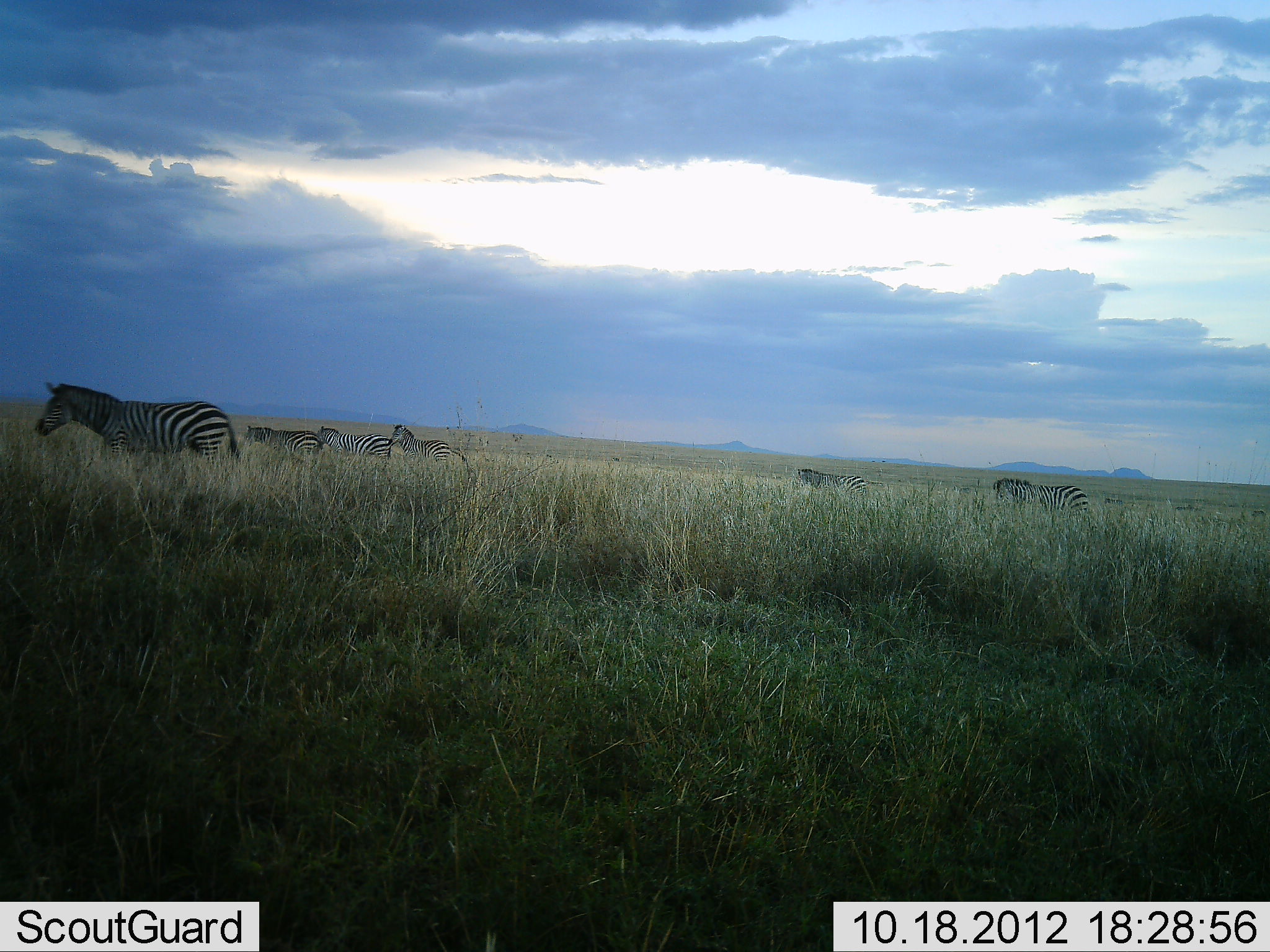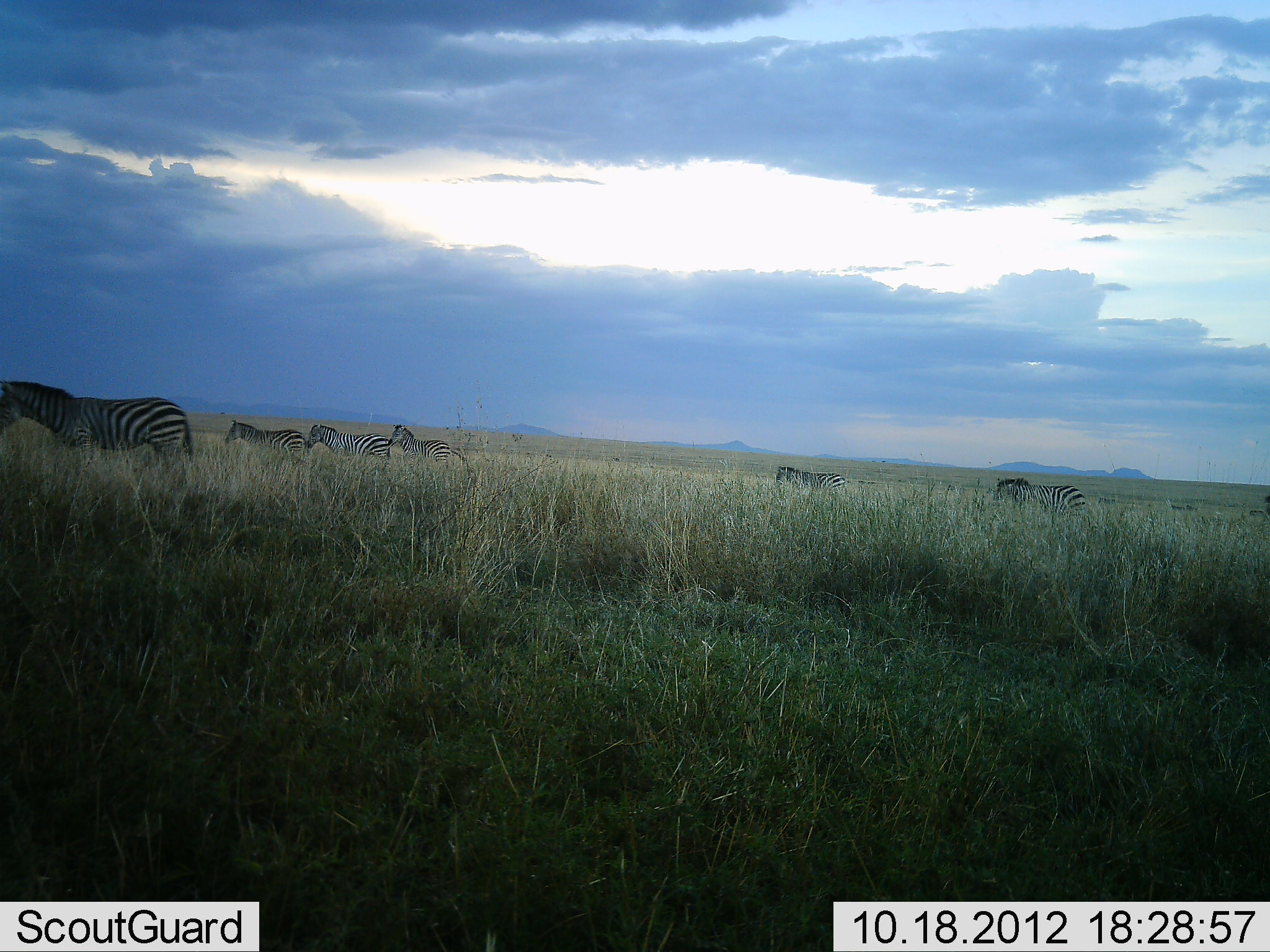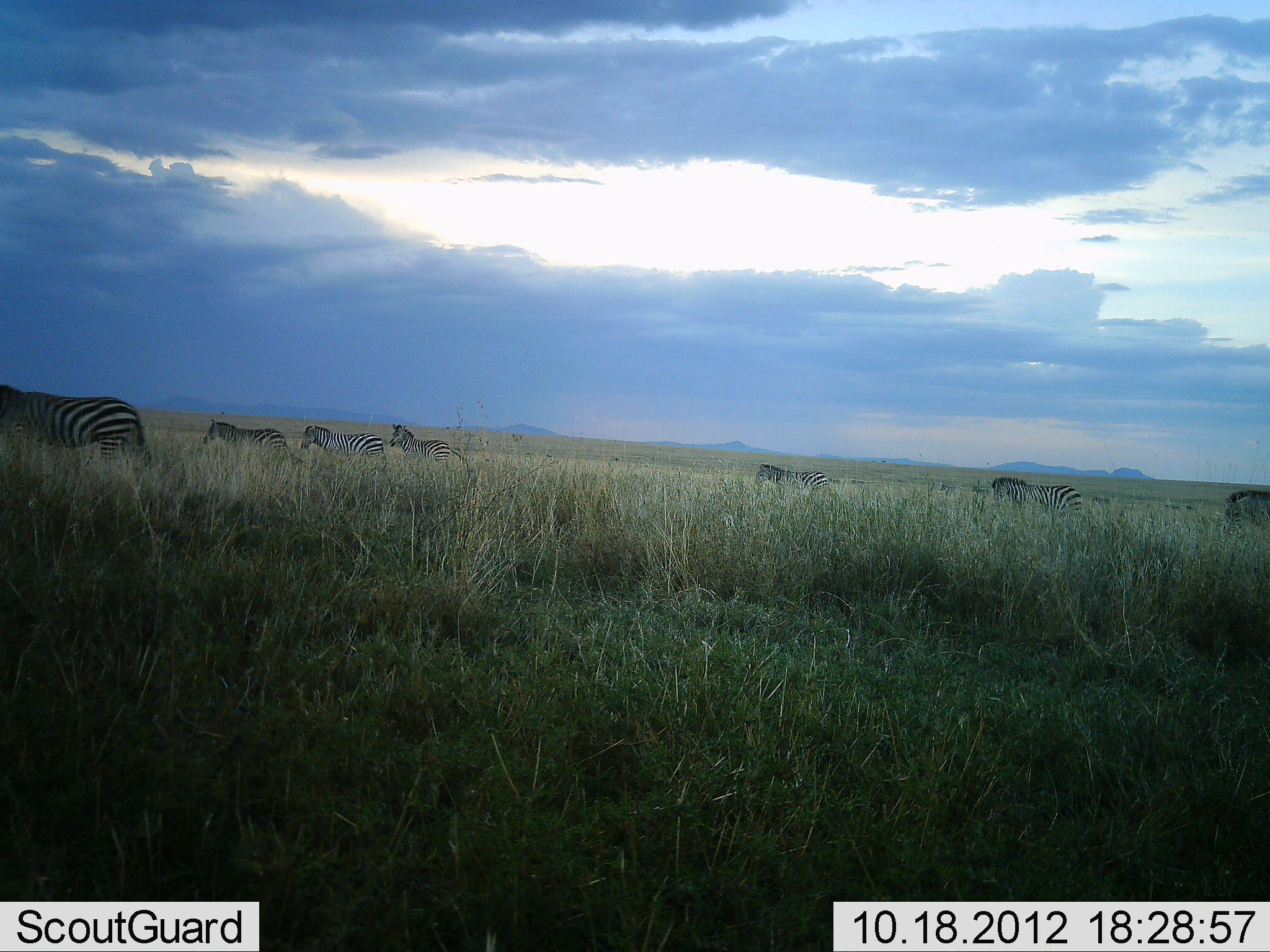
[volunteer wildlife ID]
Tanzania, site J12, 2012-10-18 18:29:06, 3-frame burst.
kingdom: Animalia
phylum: Chordata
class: Mammalia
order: Perissodactyla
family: Equidae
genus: Equus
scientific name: Equus quagga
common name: plains zebra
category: zebra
Zebra (plains zebra) (Equus quagga), count 8. Behavior (volunteer vote fractions): standing 30%, resting 0%, moving 90%, interacting 0%. Young present (vote fraction): 0%. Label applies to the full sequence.